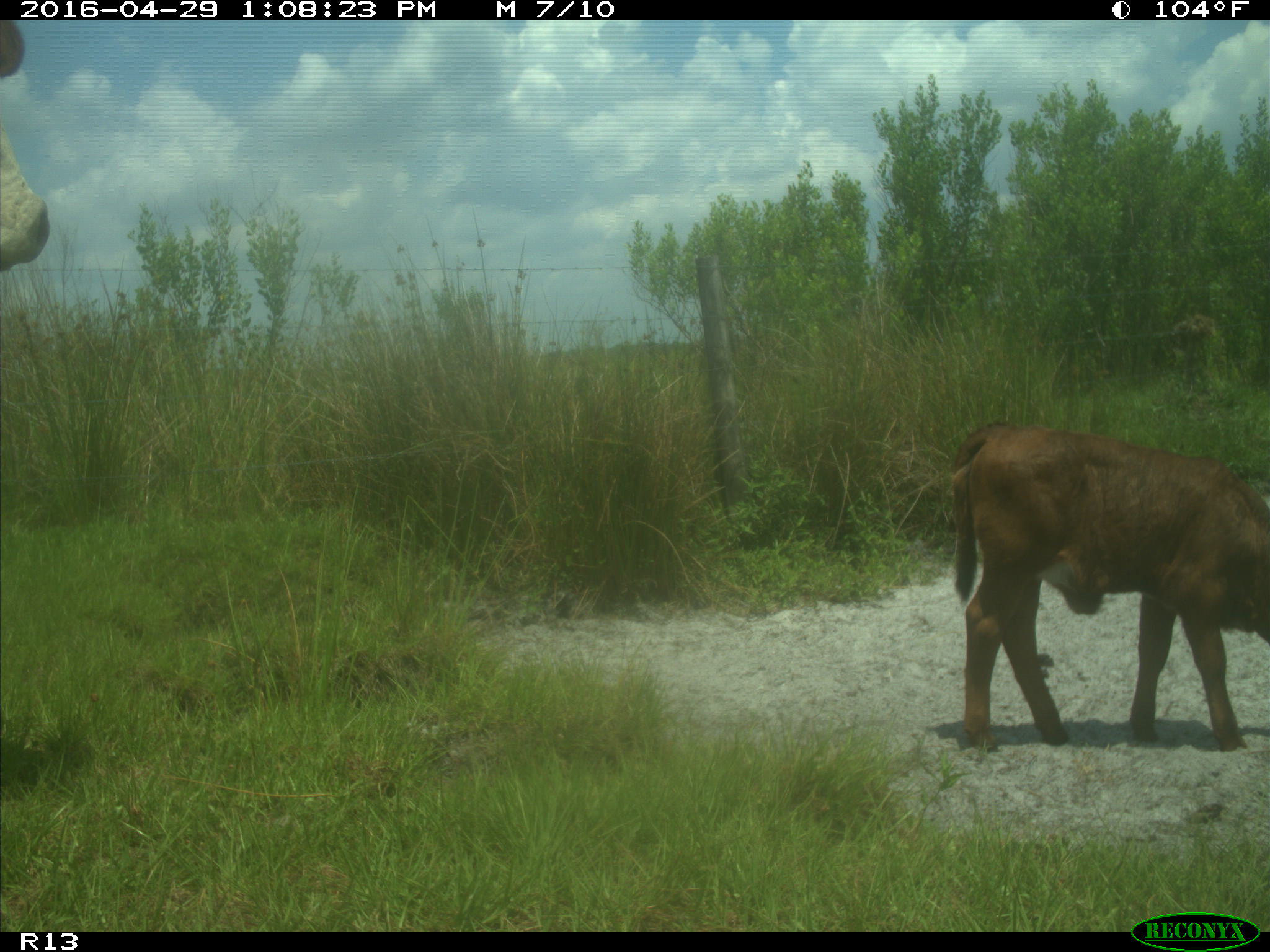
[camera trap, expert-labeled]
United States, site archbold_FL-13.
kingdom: Animalia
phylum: Chordata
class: Mammalia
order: Artiodactyla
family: Bovidae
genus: Bos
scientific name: Bos taurus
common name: domestic cow